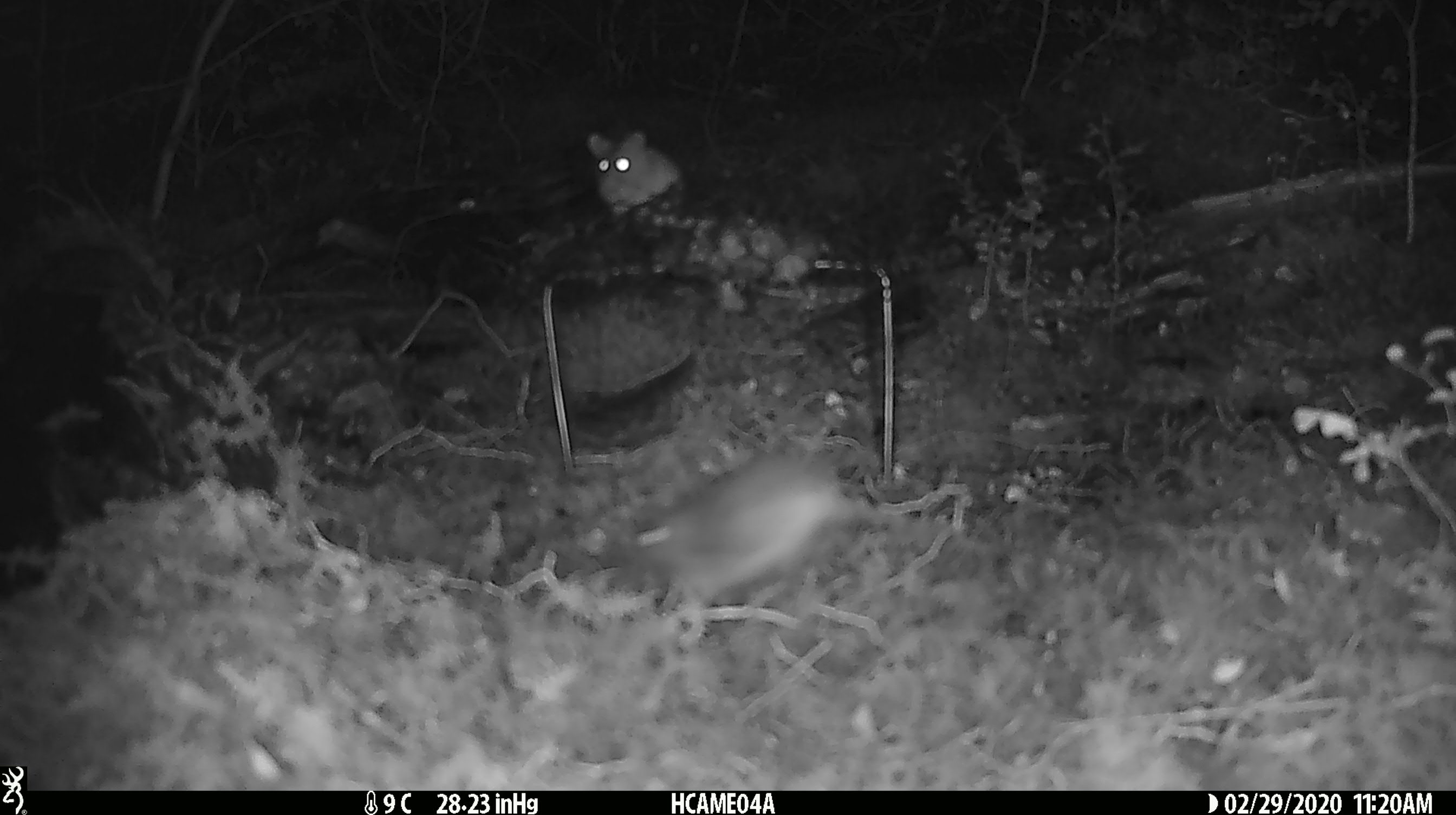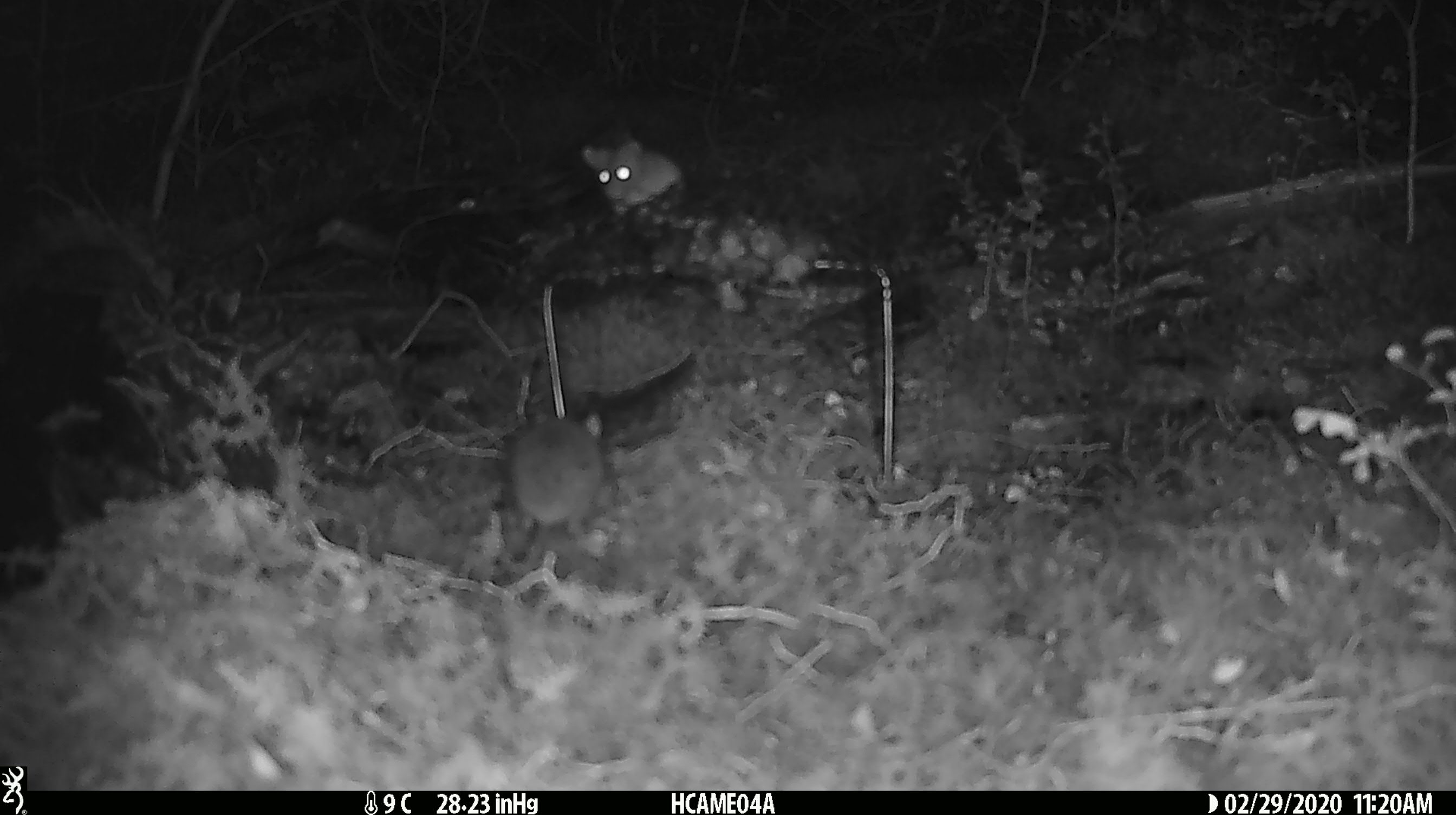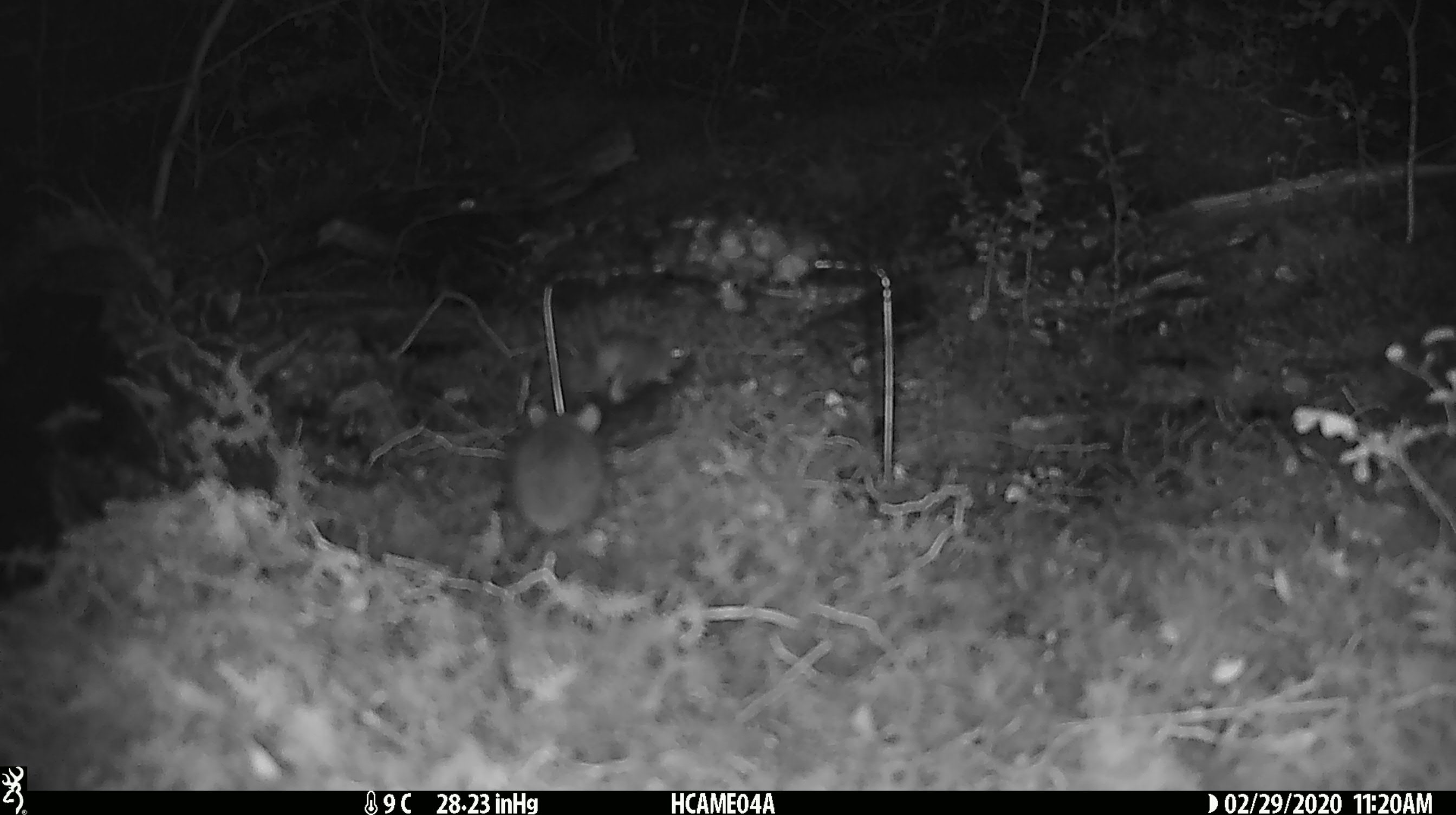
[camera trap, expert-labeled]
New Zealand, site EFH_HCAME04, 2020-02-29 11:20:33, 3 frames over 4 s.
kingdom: Animalia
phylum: Chordata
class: Mammalia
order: Rodentia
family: Muridae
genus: Mus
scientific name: Mus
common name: mouse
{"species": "mouse (Mus)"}